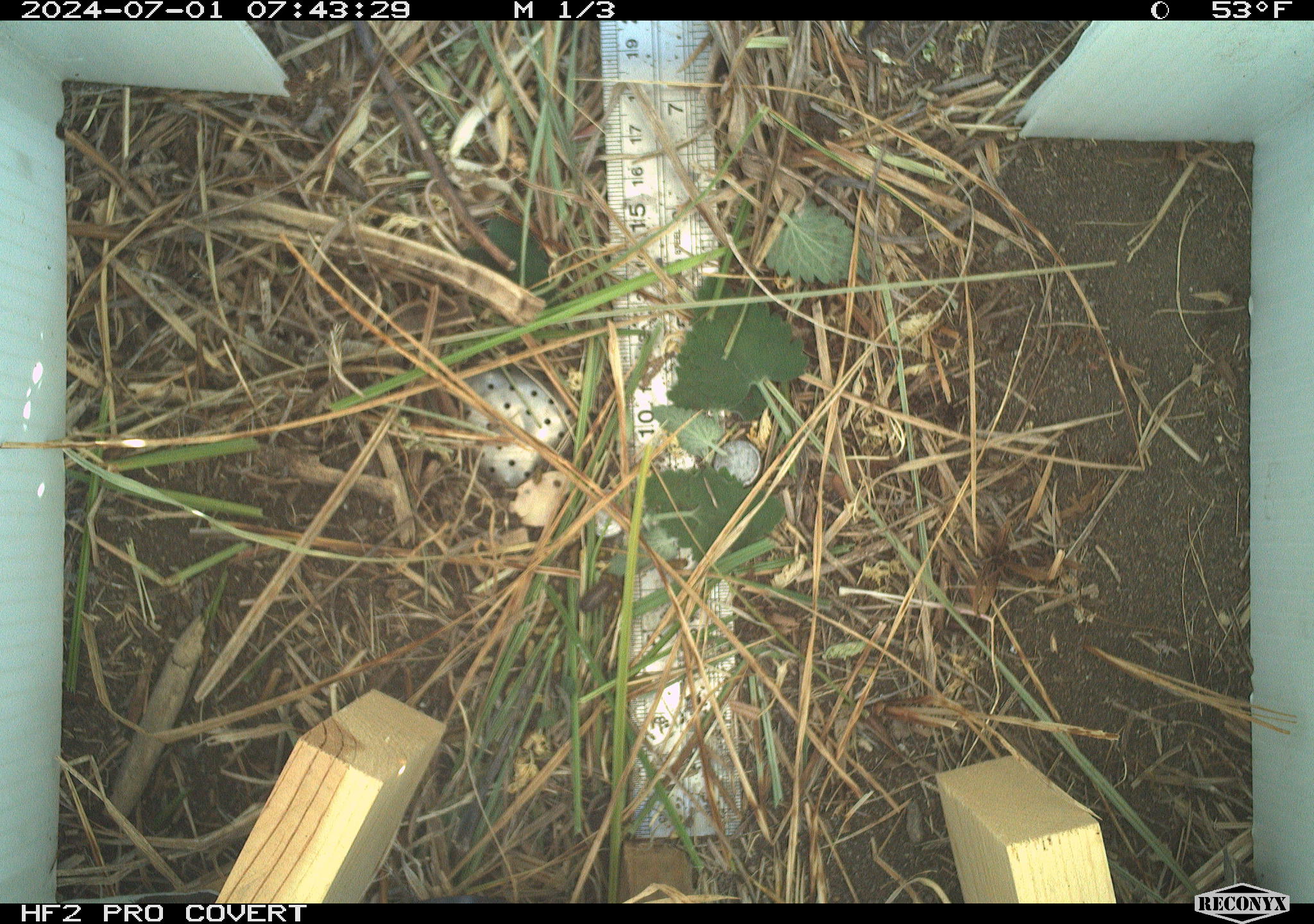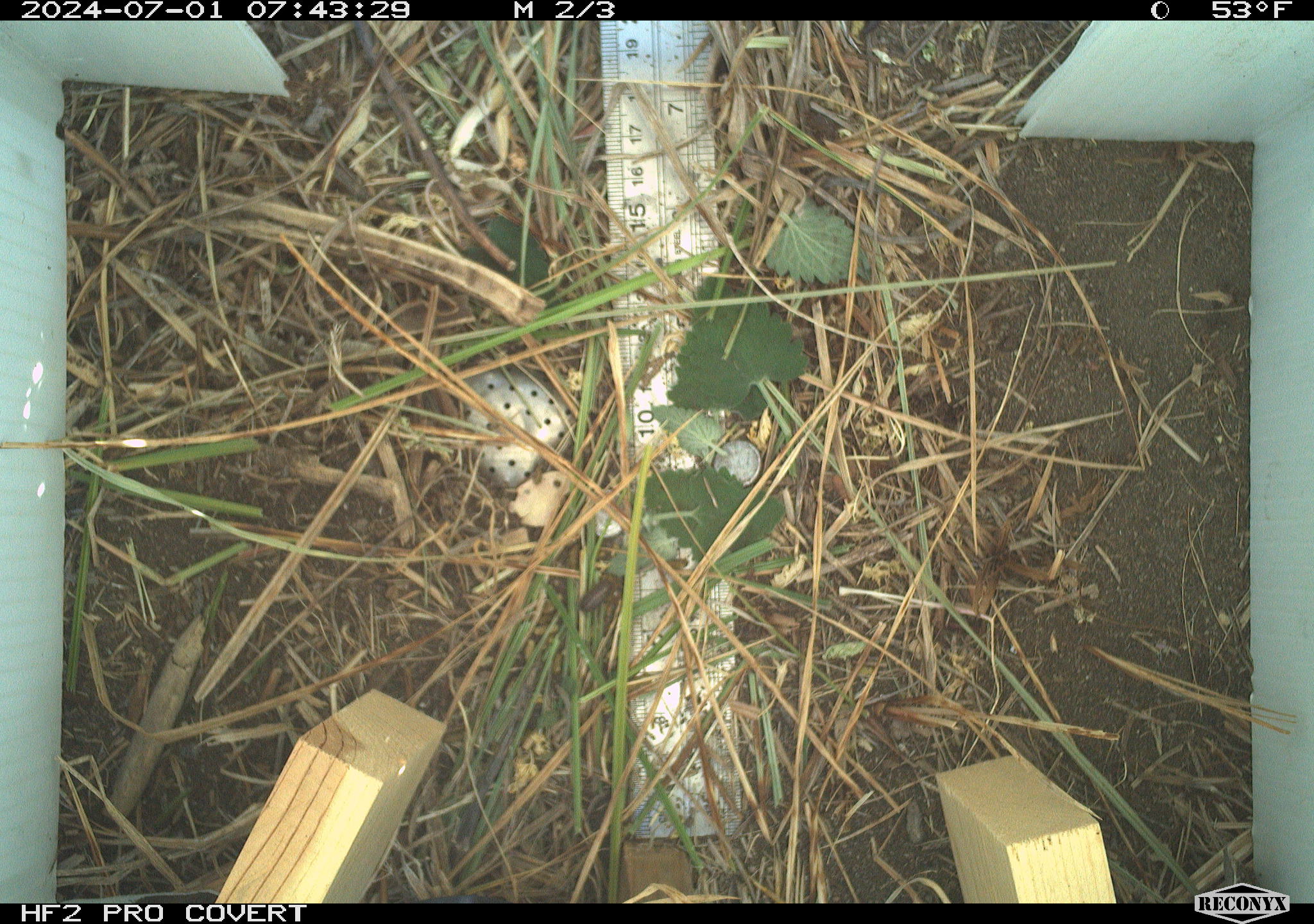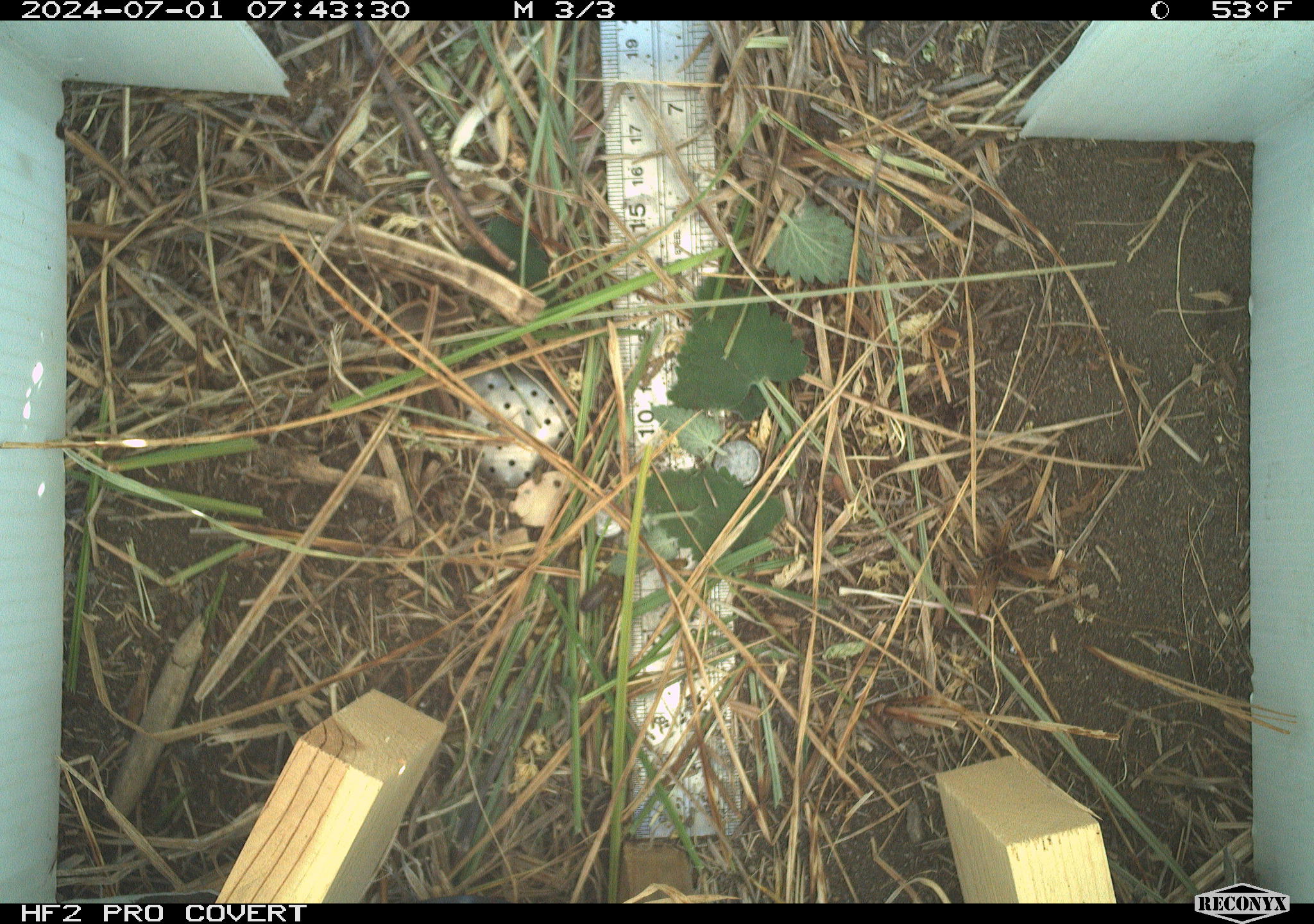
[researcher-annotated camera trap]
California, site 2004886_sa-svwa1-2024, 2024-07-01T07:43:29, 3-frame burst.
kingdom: Animalia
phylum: Arthropoda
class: Malacostraca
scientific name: Malacostraca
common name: amphipods, crabs, isopods, krill, lobsters and shrimps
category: malacostracan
Malacostracan (amphipods, crabs, isopods, krill, lobsters and shrimps) (Malacostraca).